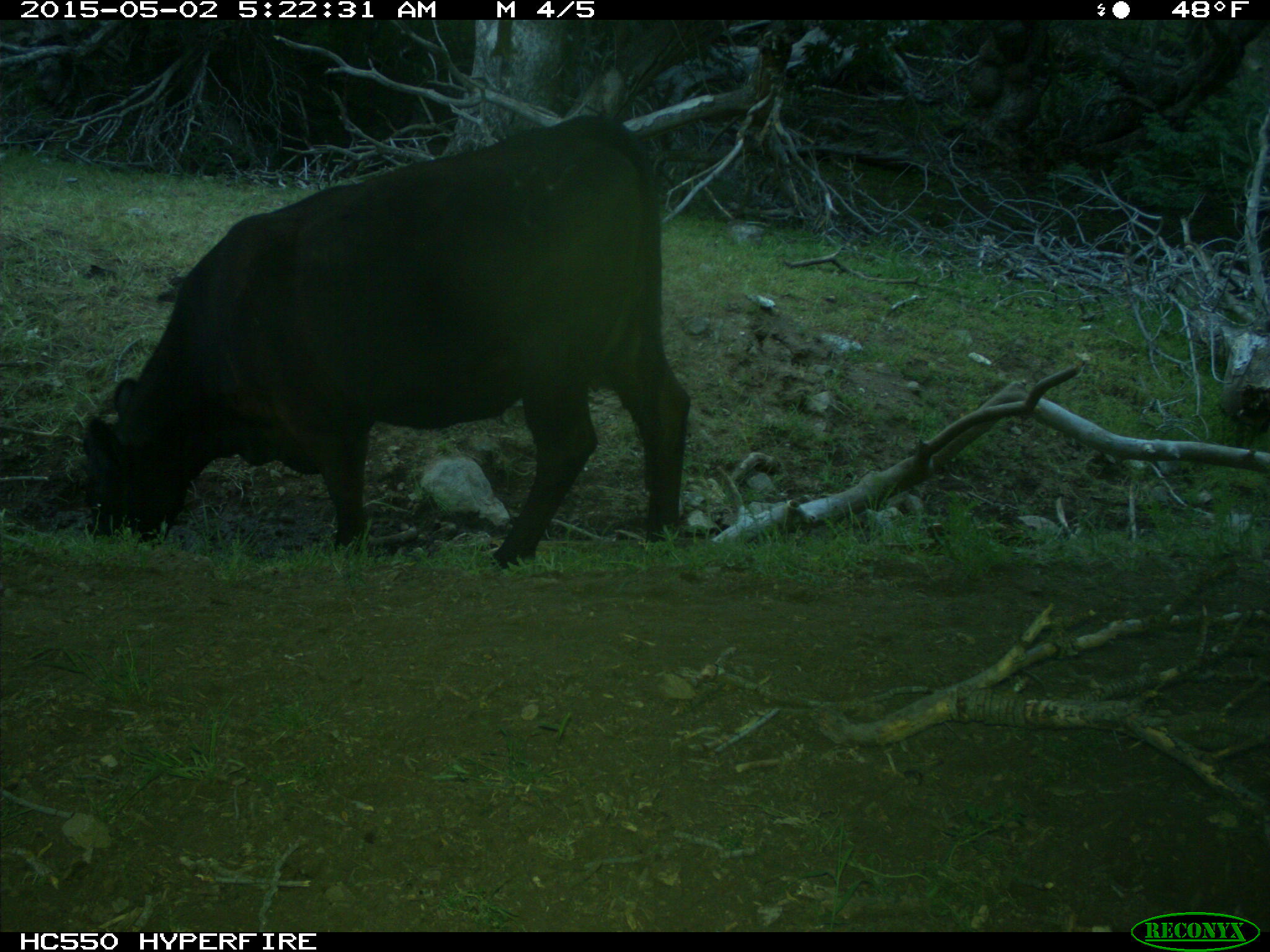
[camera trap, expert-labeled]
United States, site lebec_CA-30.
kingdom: Animalia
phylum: Chordata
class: Mammalia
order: Artiodactyla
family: Bovidae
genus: Bos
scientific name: Bos taurus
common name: domestic cow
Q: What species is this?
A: Bos taurus (domestic cow).